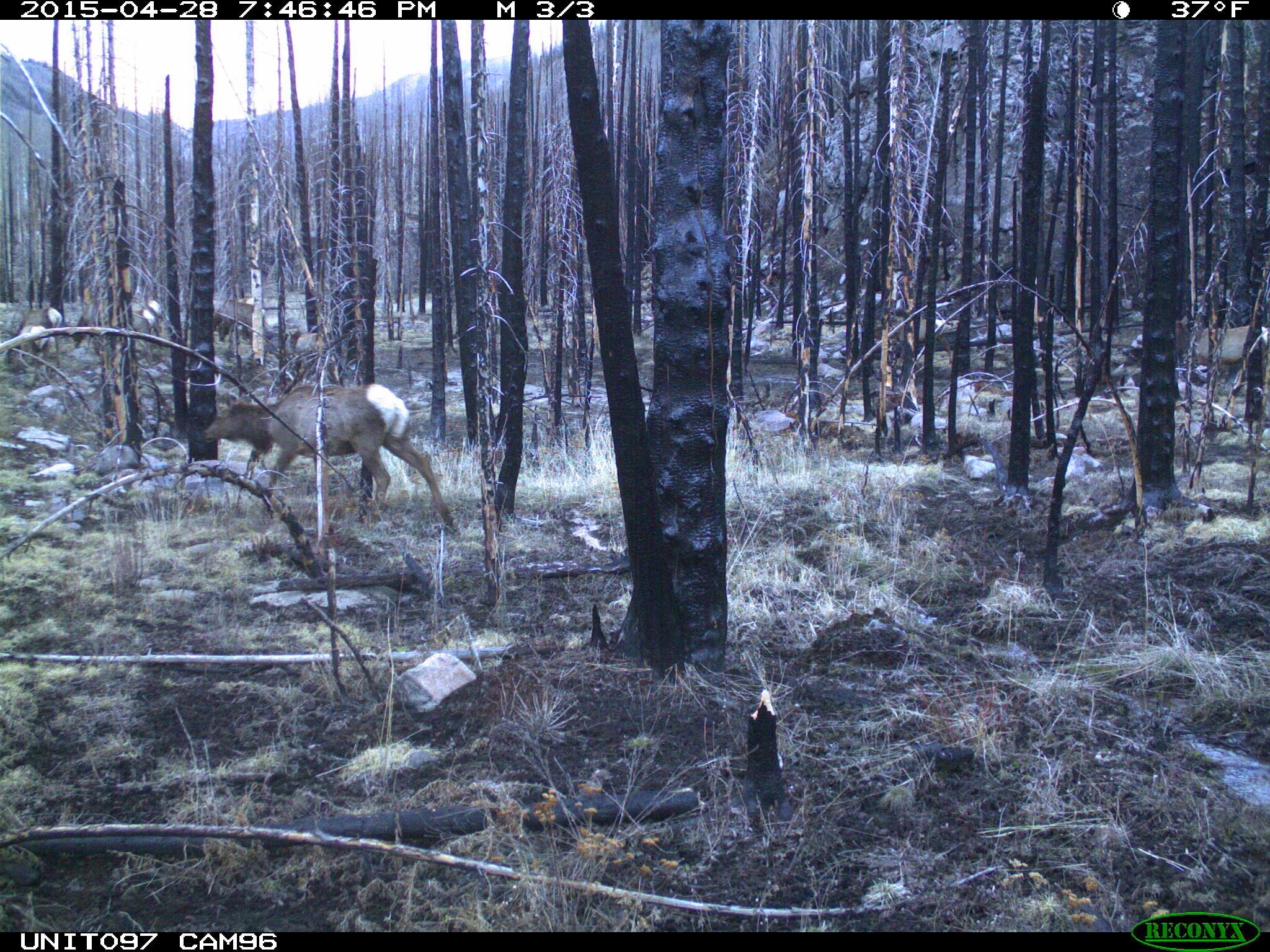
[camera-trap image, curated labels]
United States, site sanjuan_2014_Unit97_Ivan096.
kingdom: Animalia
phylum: Chordata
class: Mammalia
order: Artiodactyla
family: Cervidae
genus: Cervus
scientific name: Cervus elaphus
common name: red deer